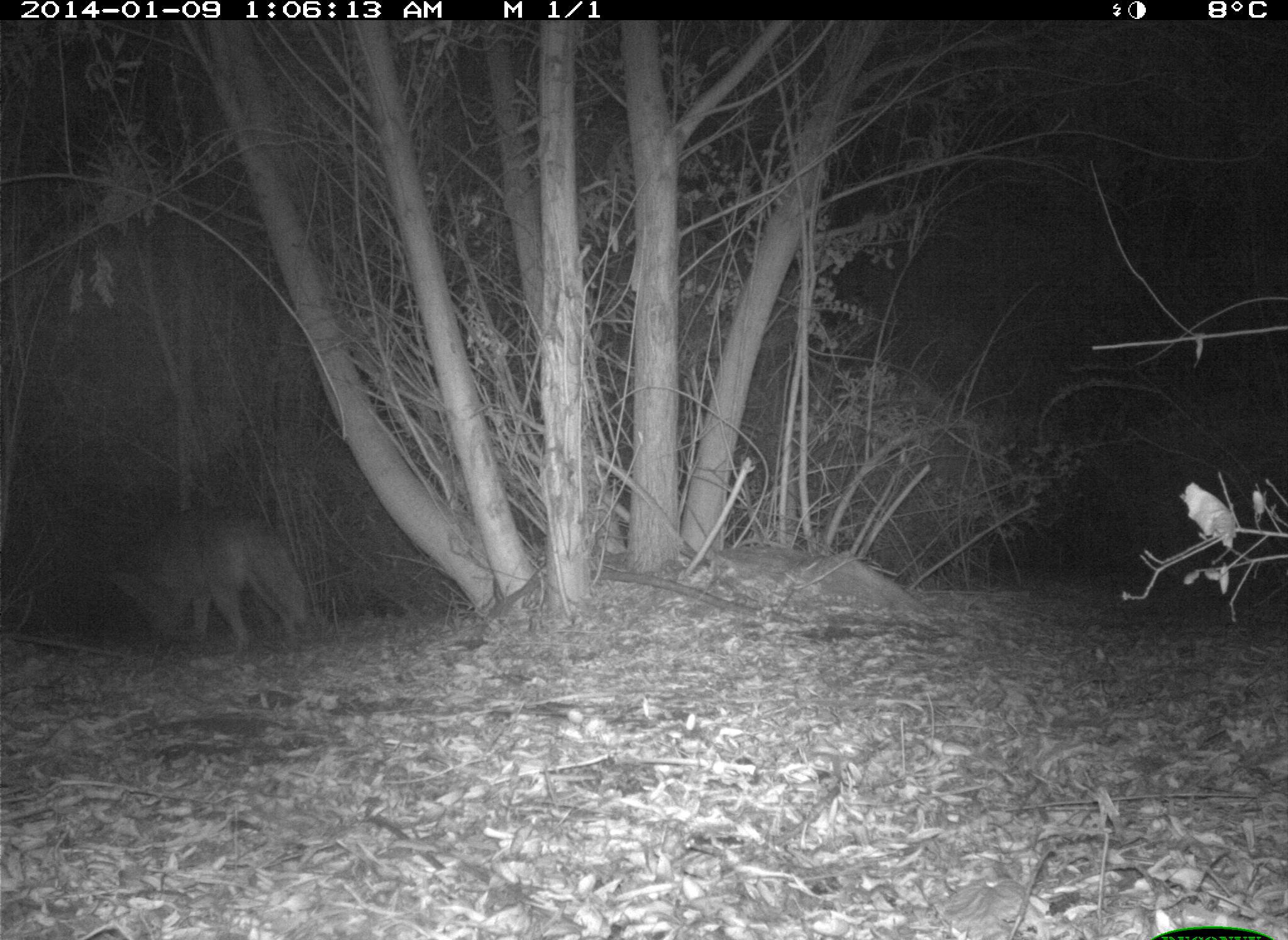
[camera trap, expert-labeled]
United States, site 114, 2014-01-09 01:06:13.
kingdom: Animalia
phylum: Chordata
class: Mammalia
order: Carnivora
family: Canidae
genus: Canis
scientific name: Canis latrans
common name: coyote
Coyote (Canis latrans).